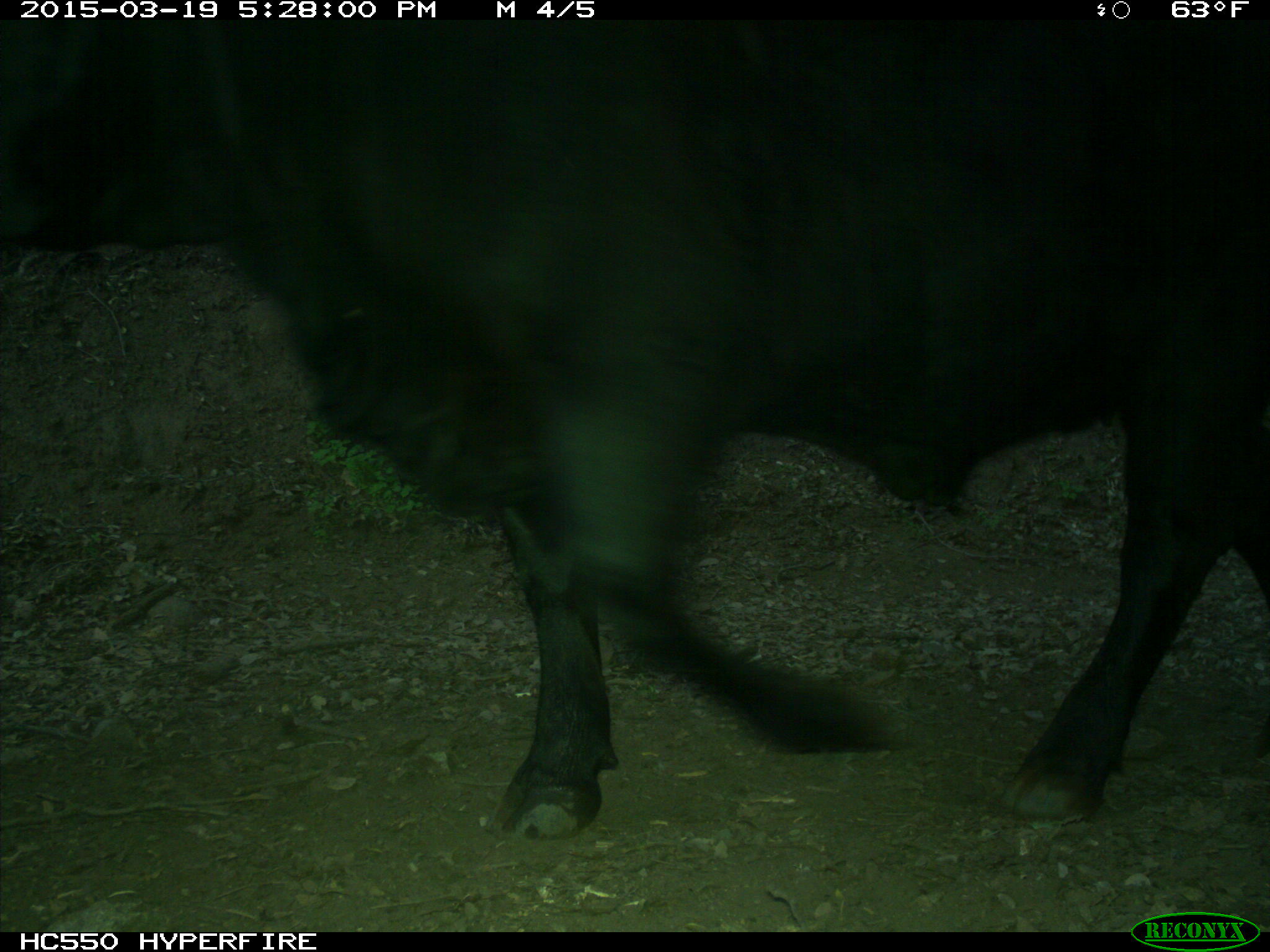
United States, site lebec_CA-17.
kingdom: Animalia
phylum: Chordata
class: Mammalia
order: Artiodactyla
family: Bovidae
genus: Bos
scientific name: Bos taurus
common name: domestic cow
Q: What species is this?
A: Bos taurus (domestic cow).